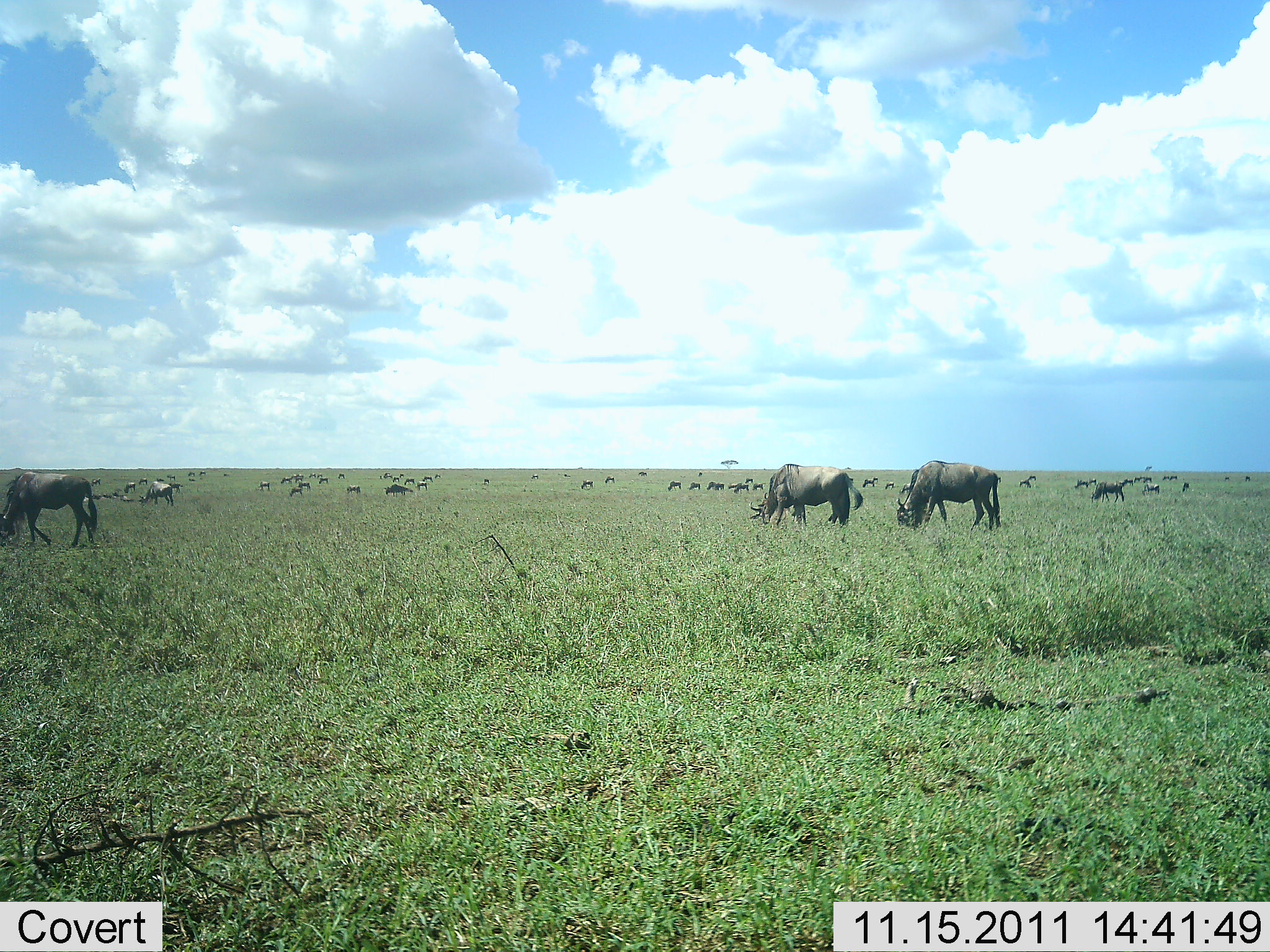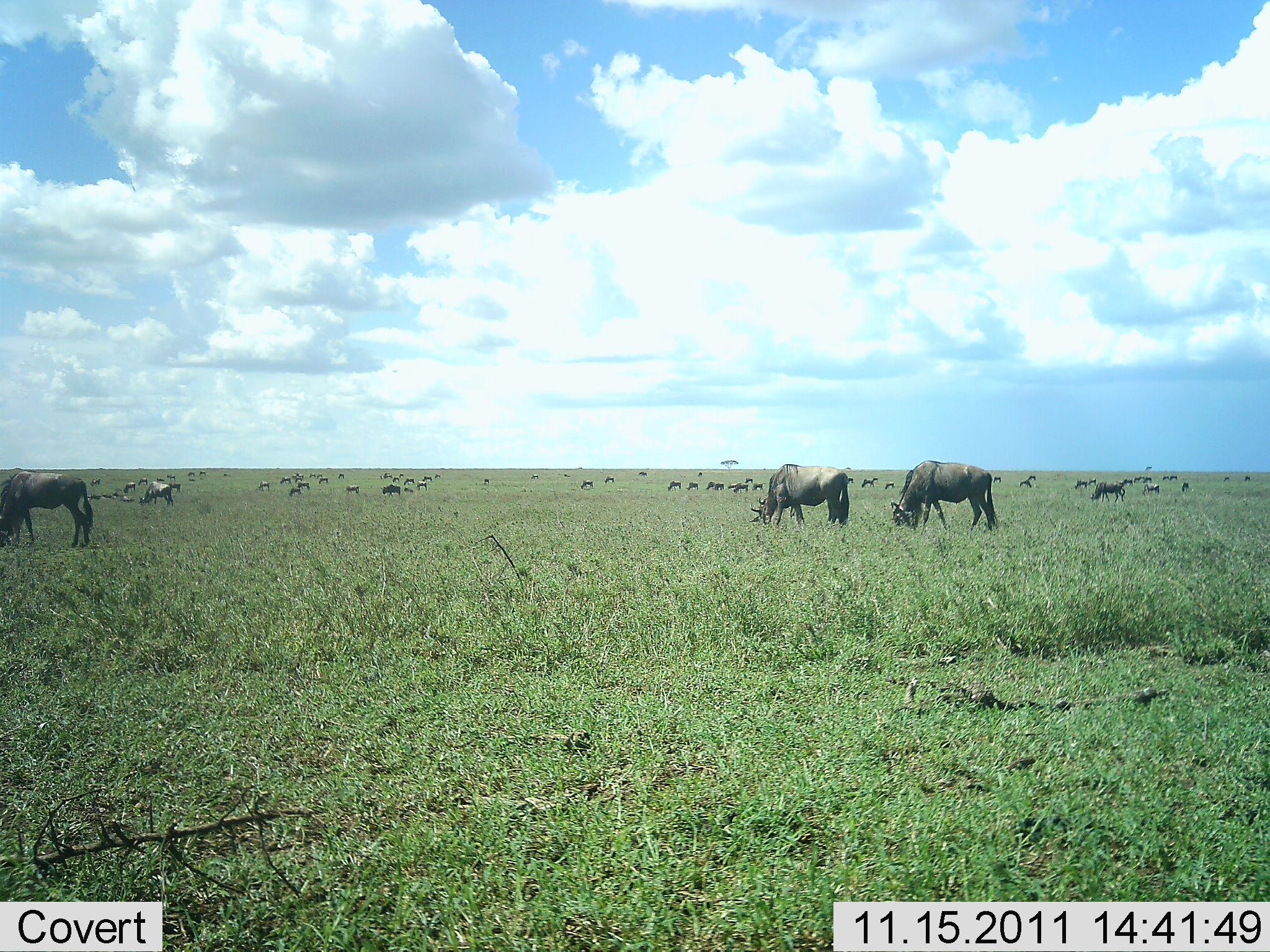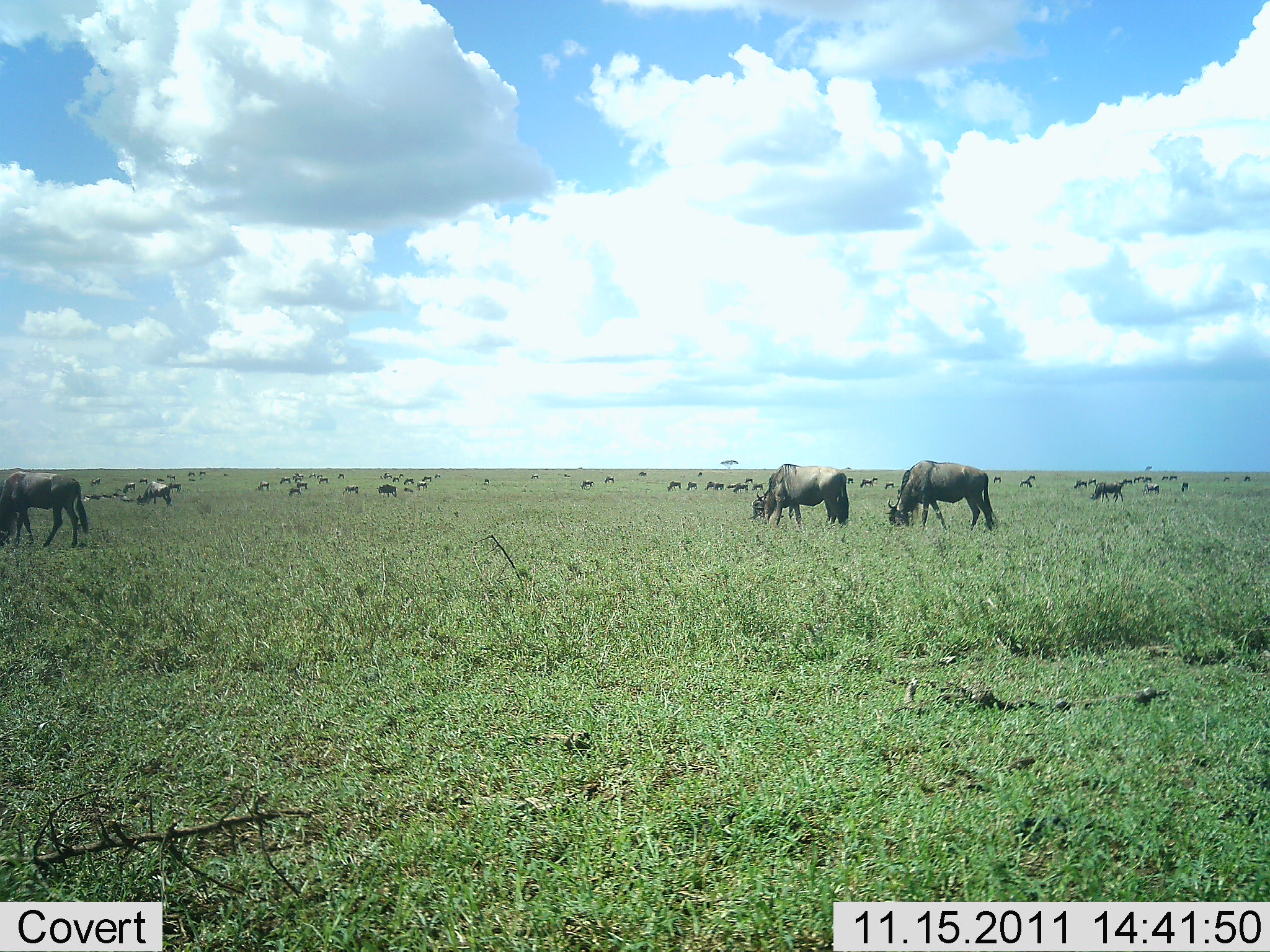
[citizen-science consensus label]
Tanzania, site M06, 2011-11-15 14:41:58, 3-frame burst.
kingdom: Animalia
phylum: Chordata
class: Mammalia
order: Artiodactyla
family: Bovidae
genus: Connochaetes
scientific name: Connochaetes taurinus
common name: blue wildebeest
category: wildebeest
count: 11-50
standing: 62%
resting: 8%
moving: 23%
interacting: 0%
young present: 0%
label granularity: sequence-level